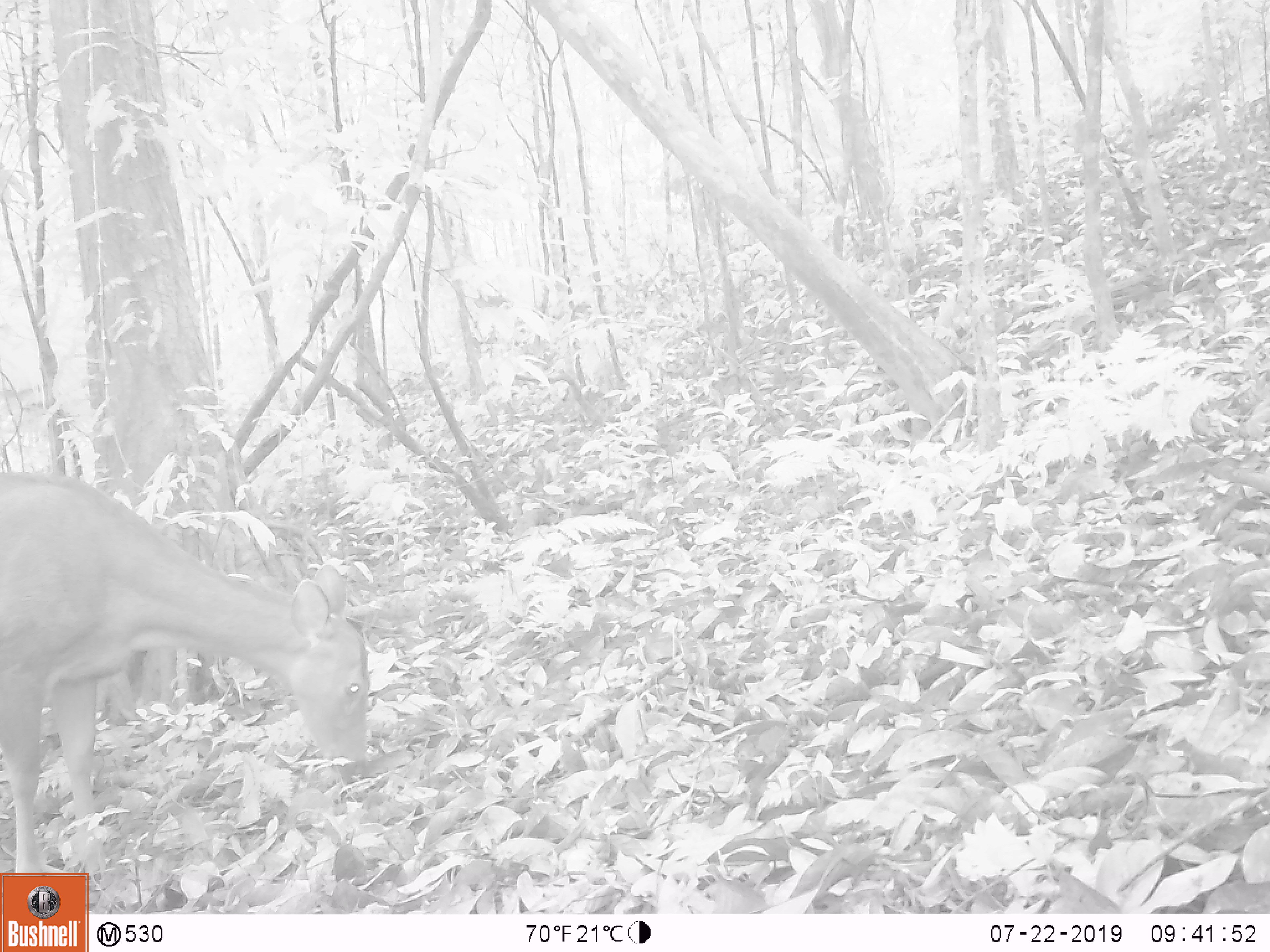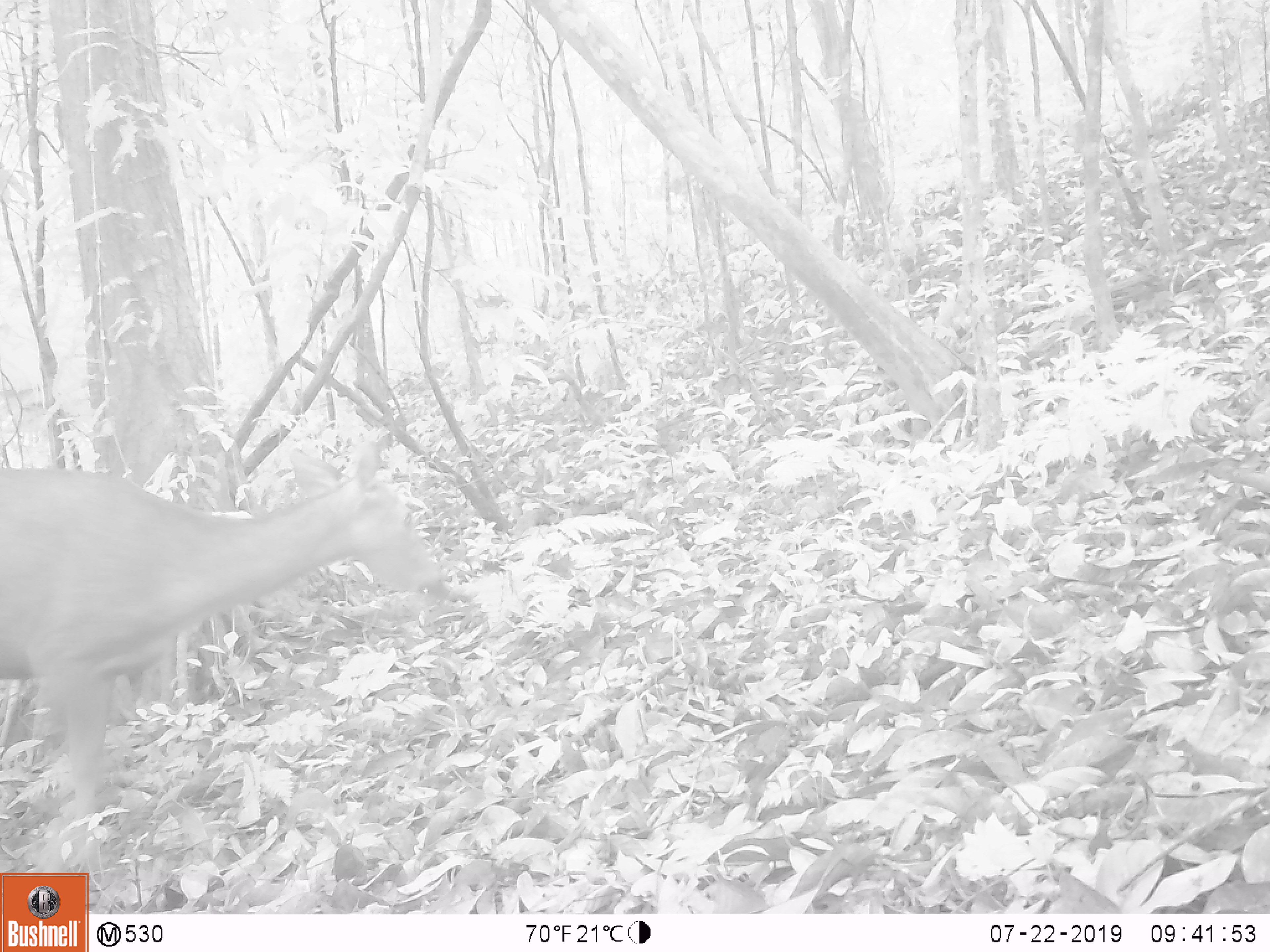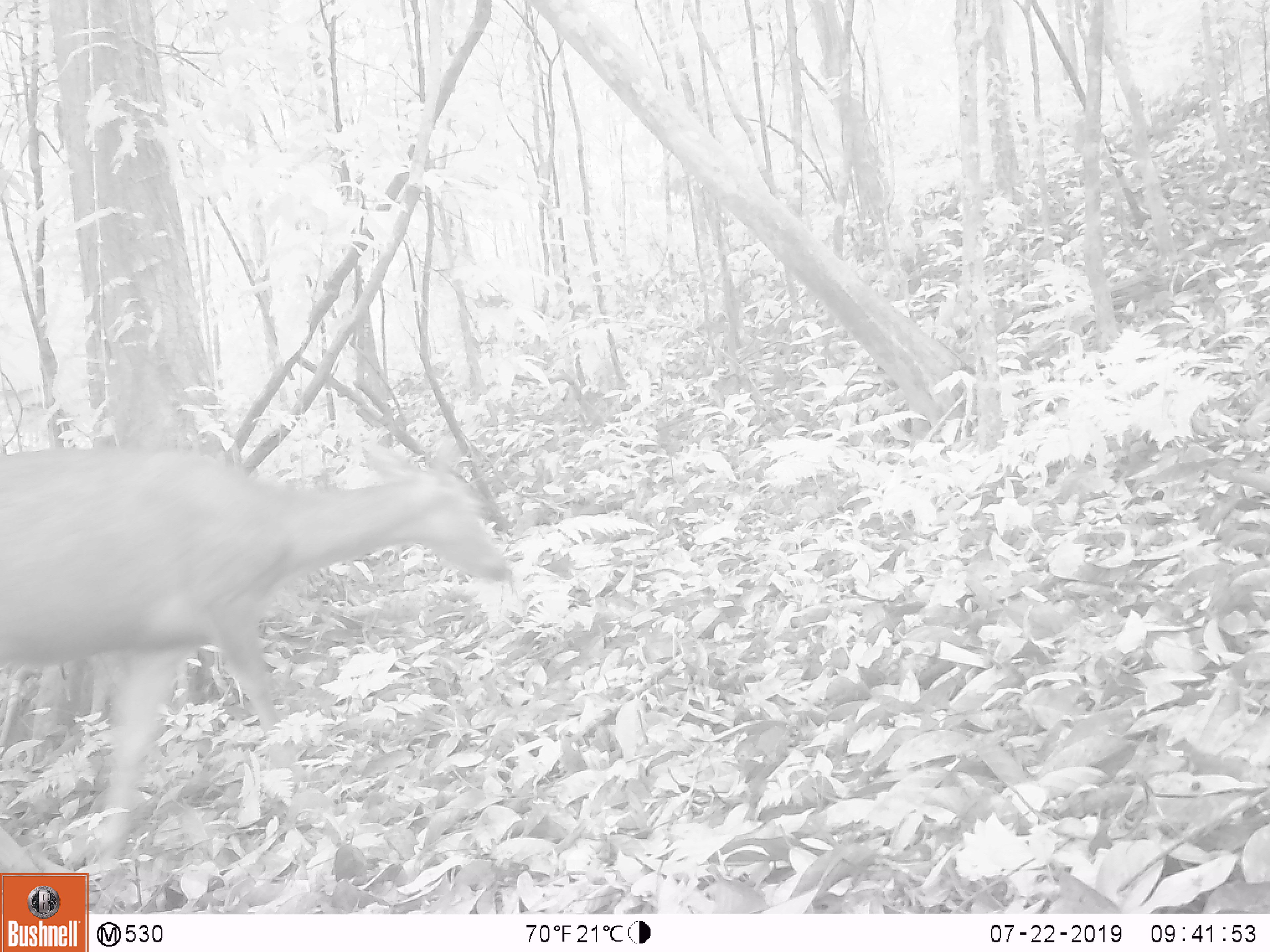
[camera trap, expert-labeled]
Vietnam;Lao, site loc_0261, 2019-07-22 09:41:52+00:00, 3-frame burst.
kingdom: Animalia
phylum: Chordata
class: Mammalia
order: Artiodactyla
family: Cervidae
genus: Rusa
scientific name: Rusa unicolor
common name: sambar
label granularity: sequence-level